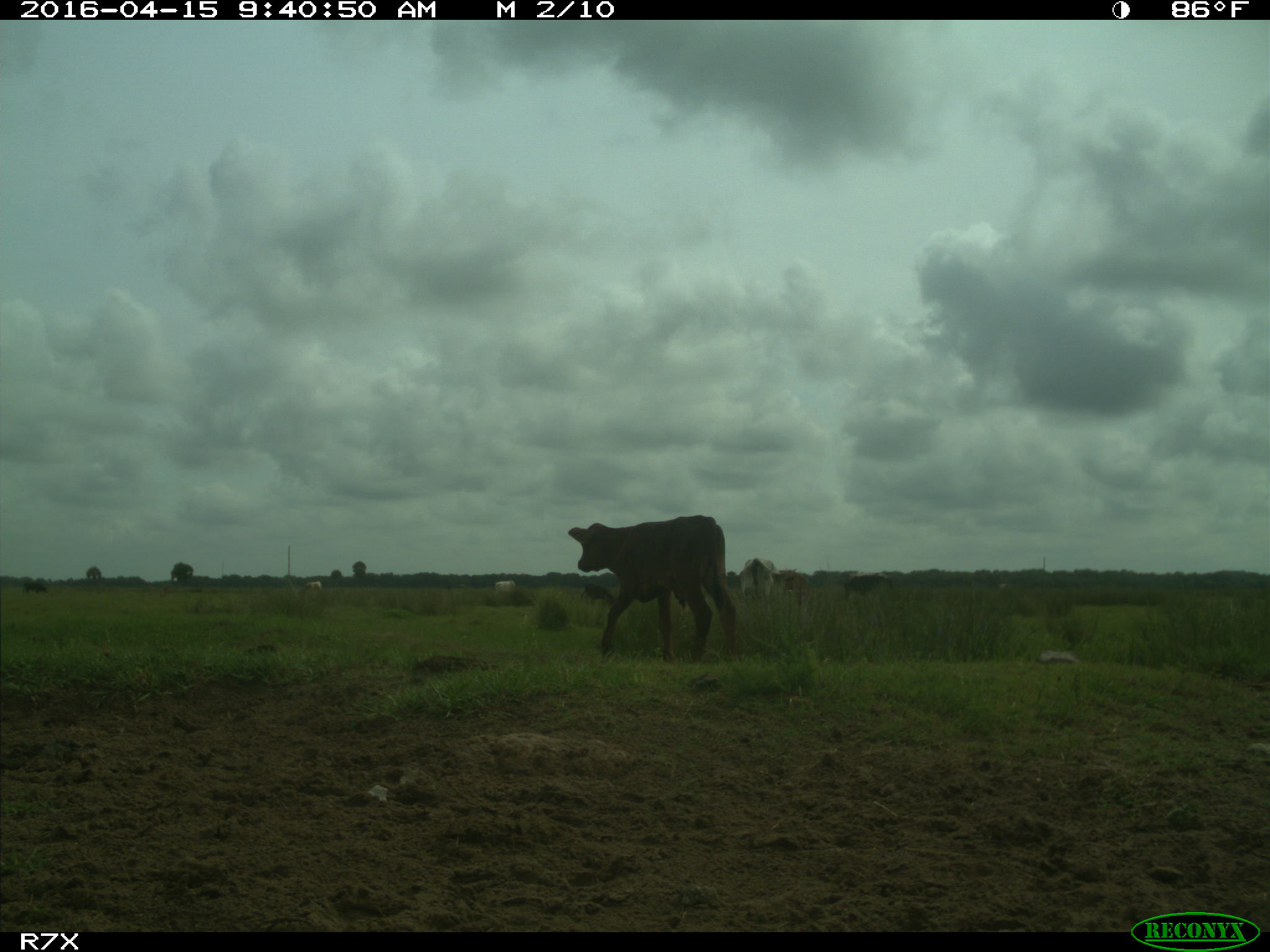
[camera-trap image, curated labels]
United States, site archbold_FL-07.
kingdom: Animalia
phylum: Chordata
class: Mammalia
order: Artiodactyla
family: Bovidae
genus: Bos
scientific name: Bos taurus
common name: domestic cow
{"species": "Bos taurus (domestic cow)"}